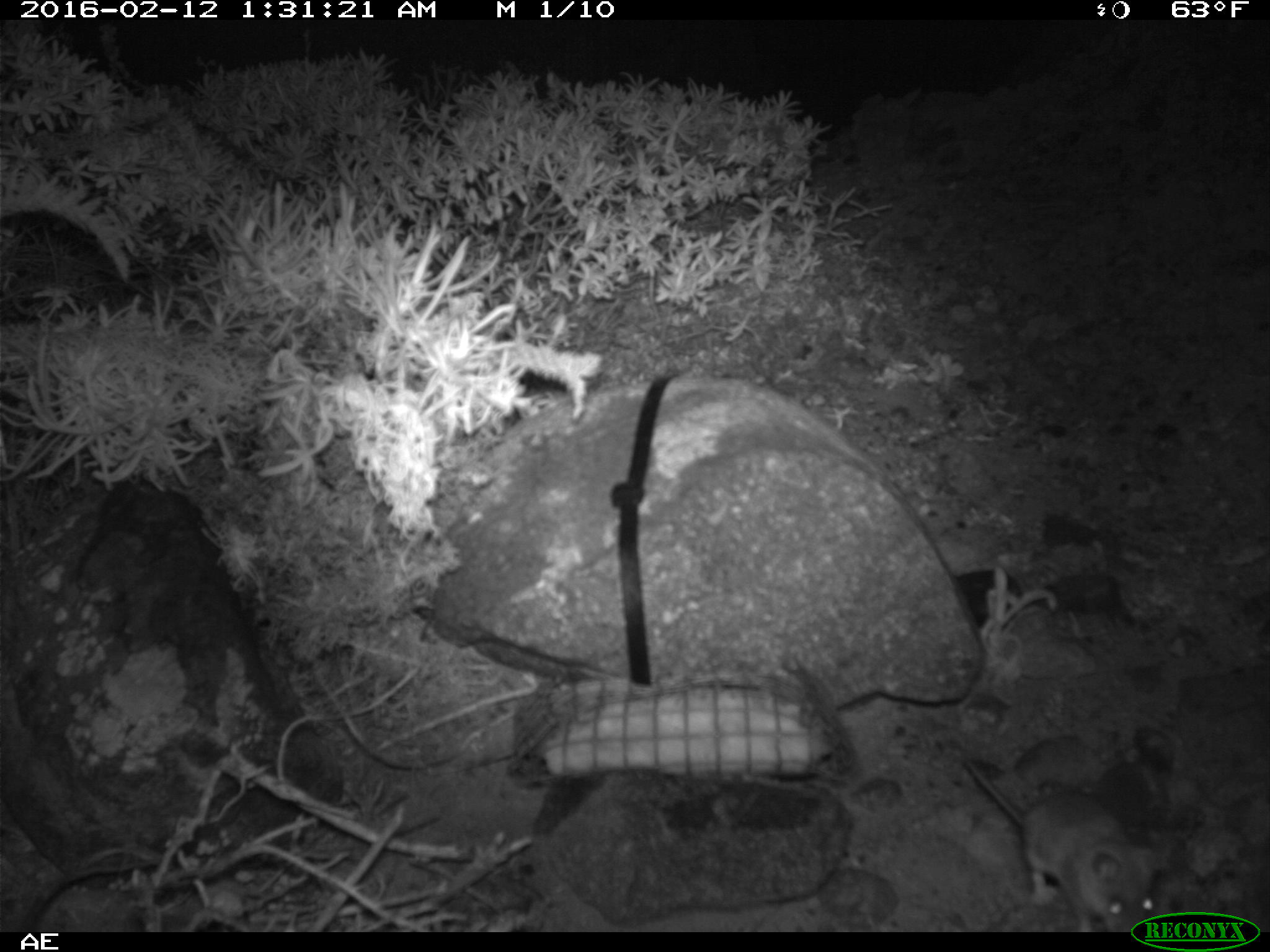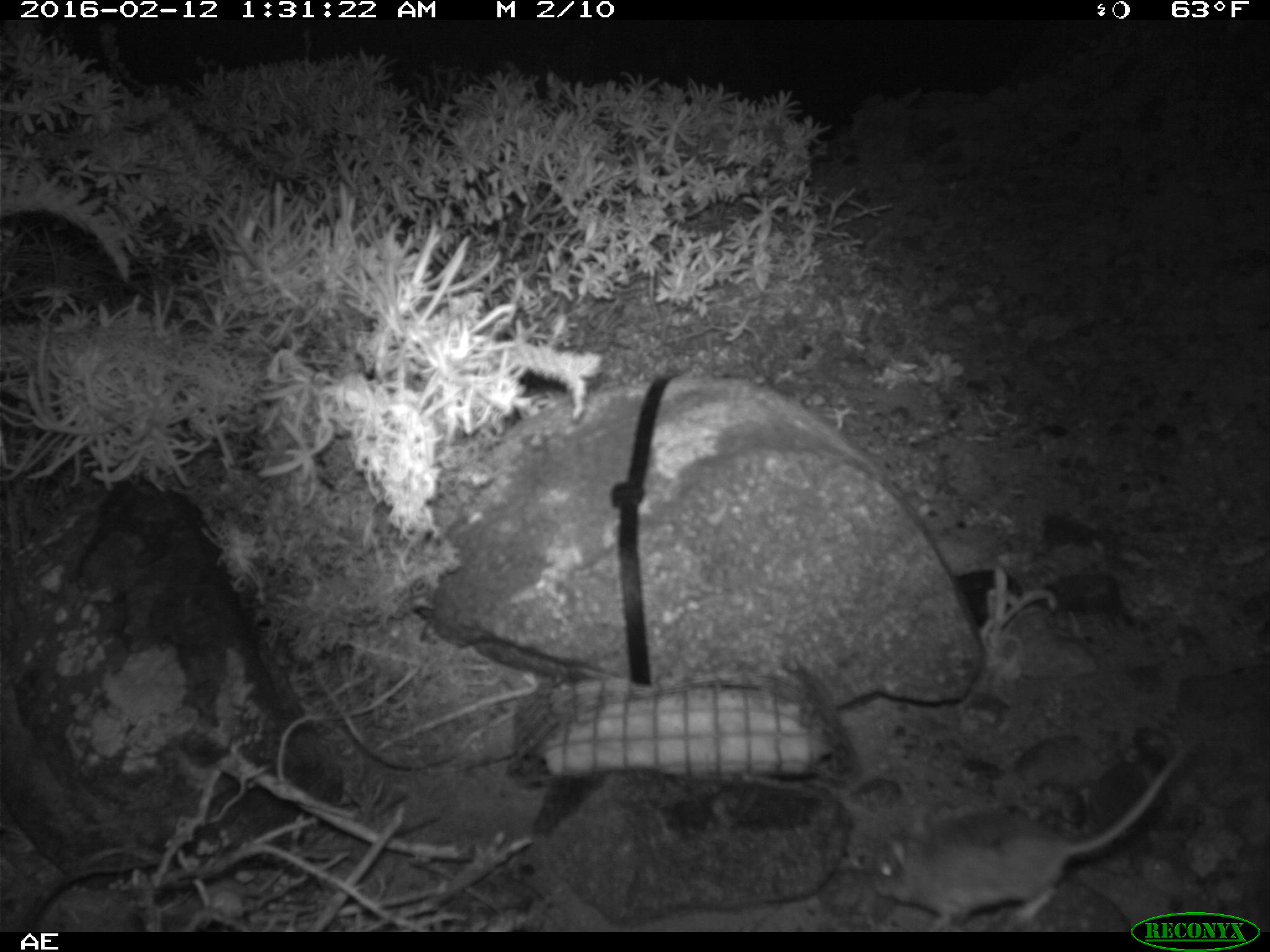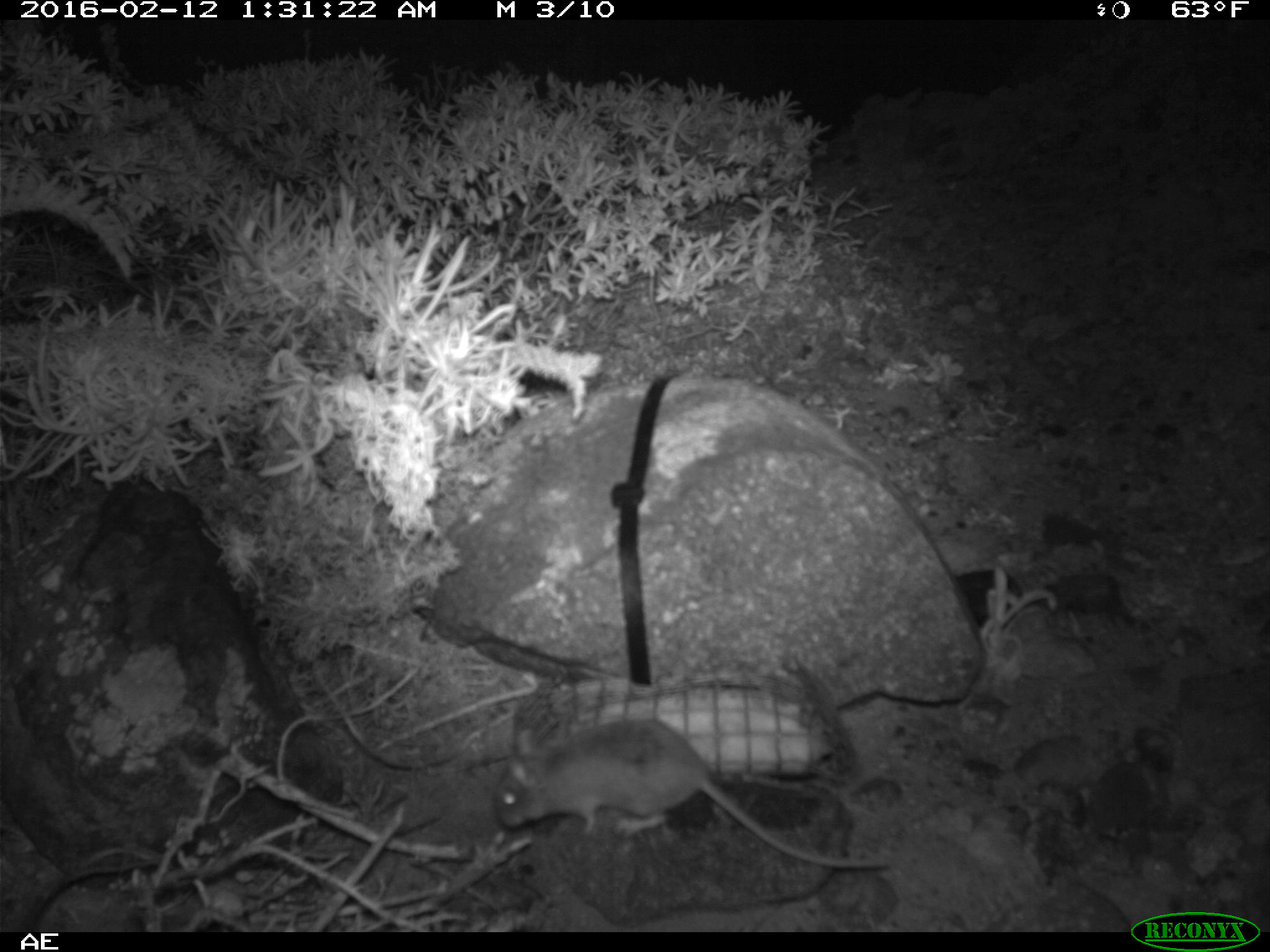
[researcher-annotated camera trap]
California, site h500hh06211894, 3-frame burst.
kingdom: Animalia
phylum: Chordata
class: Mammalia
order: Rodentia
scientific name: Rodentia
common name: rodent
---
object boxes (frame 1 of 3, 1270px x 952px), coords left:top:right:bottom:
rodent: 965:756:1155:932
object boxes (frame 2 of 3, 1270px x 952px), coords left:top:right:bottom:
rodent: 871:747:1190:932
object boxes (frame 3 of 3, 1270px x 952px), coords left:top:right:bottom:
rodent: 489:721:891:870